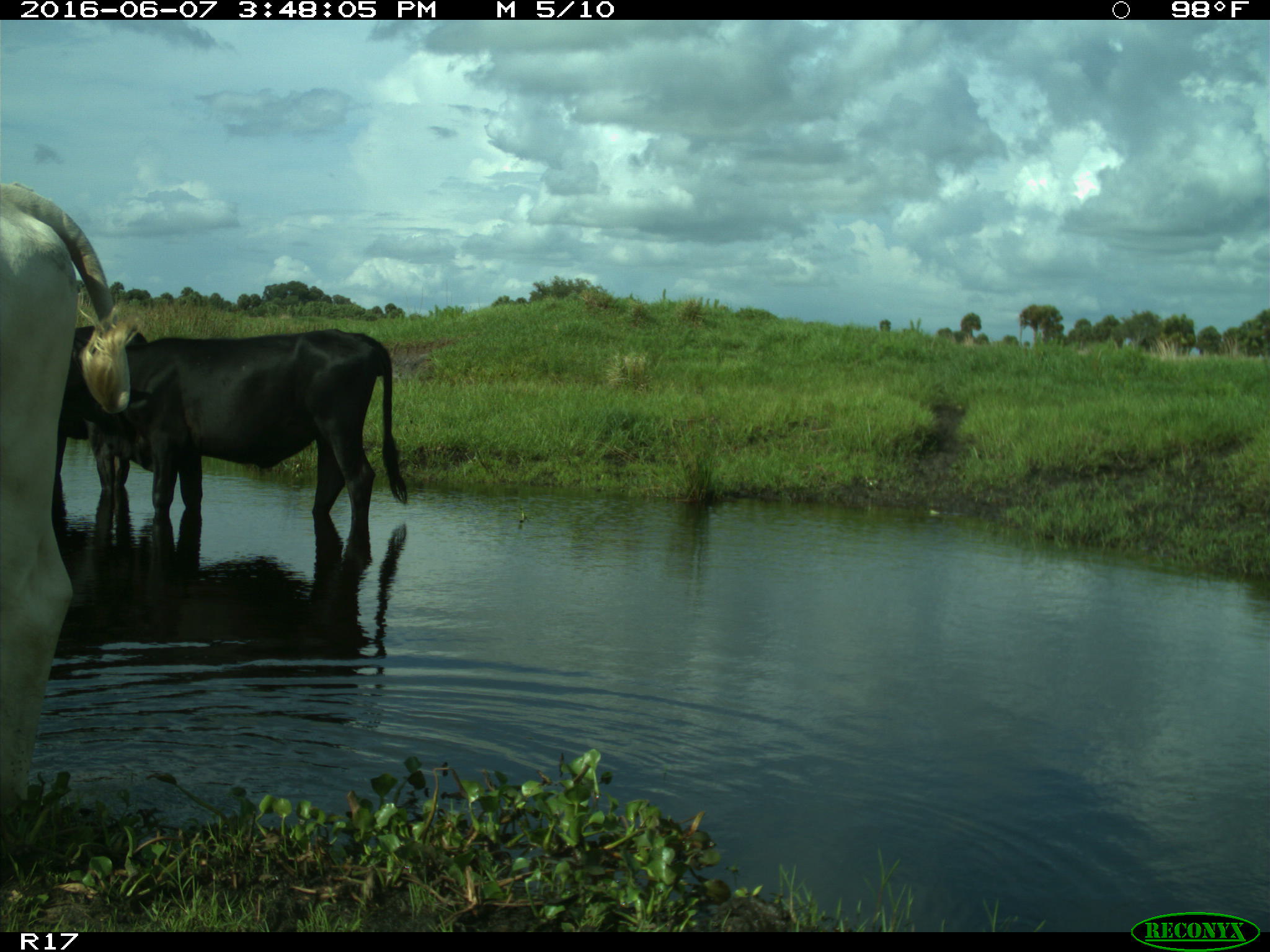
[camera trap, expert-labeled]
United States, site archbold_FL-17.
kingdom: Animalia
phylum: Chordata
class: Mammalia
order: Artiodactyla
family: Bovidae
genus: Bos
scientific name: Bos taurus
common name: domestic cow